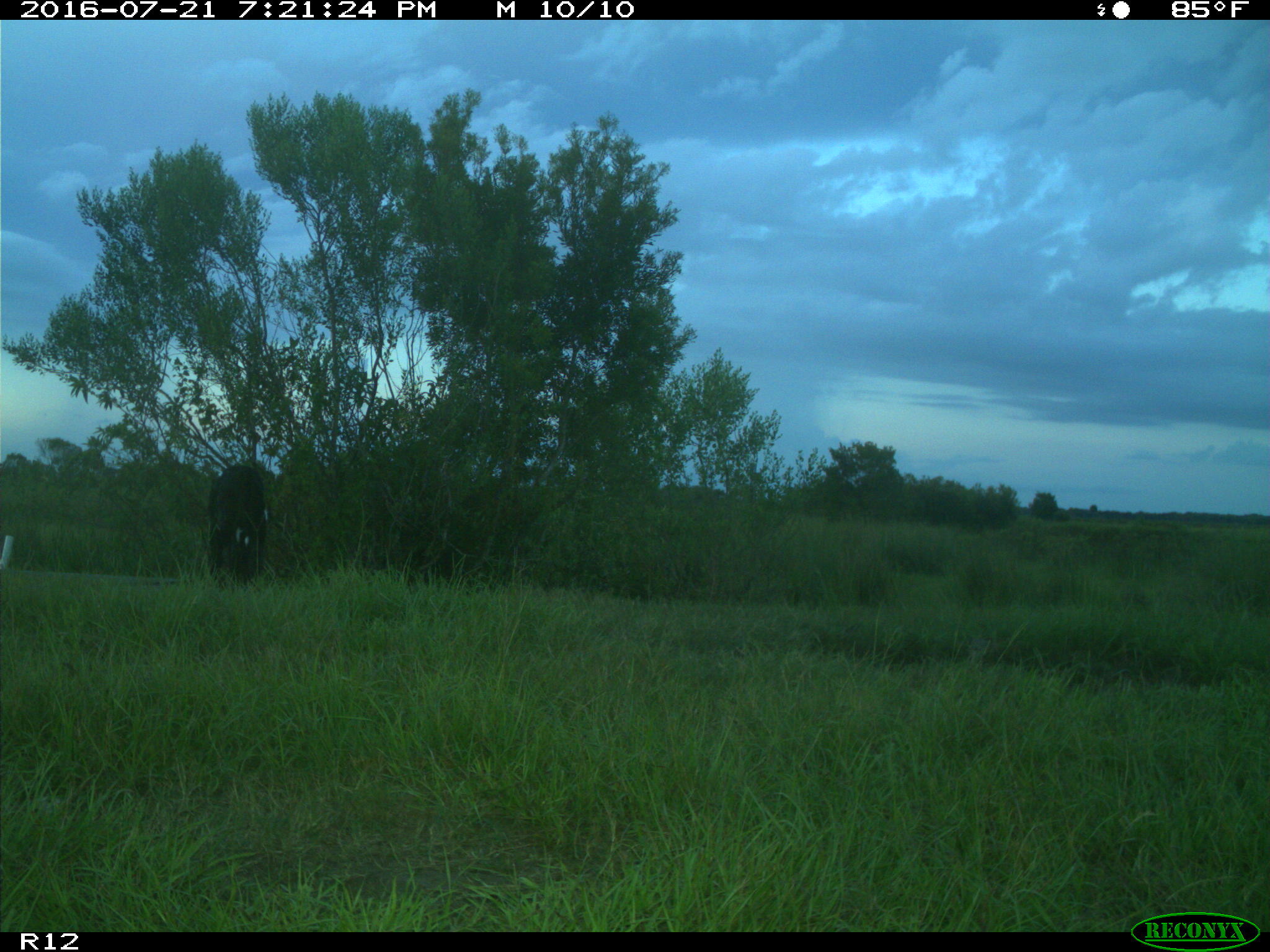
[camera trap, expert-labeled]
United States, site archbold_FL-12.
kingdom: Animalia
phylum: Chordata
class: Mammalia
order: Artiodactyla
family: Bovidae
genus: Bos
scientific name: Bos taurus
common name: domestic cow